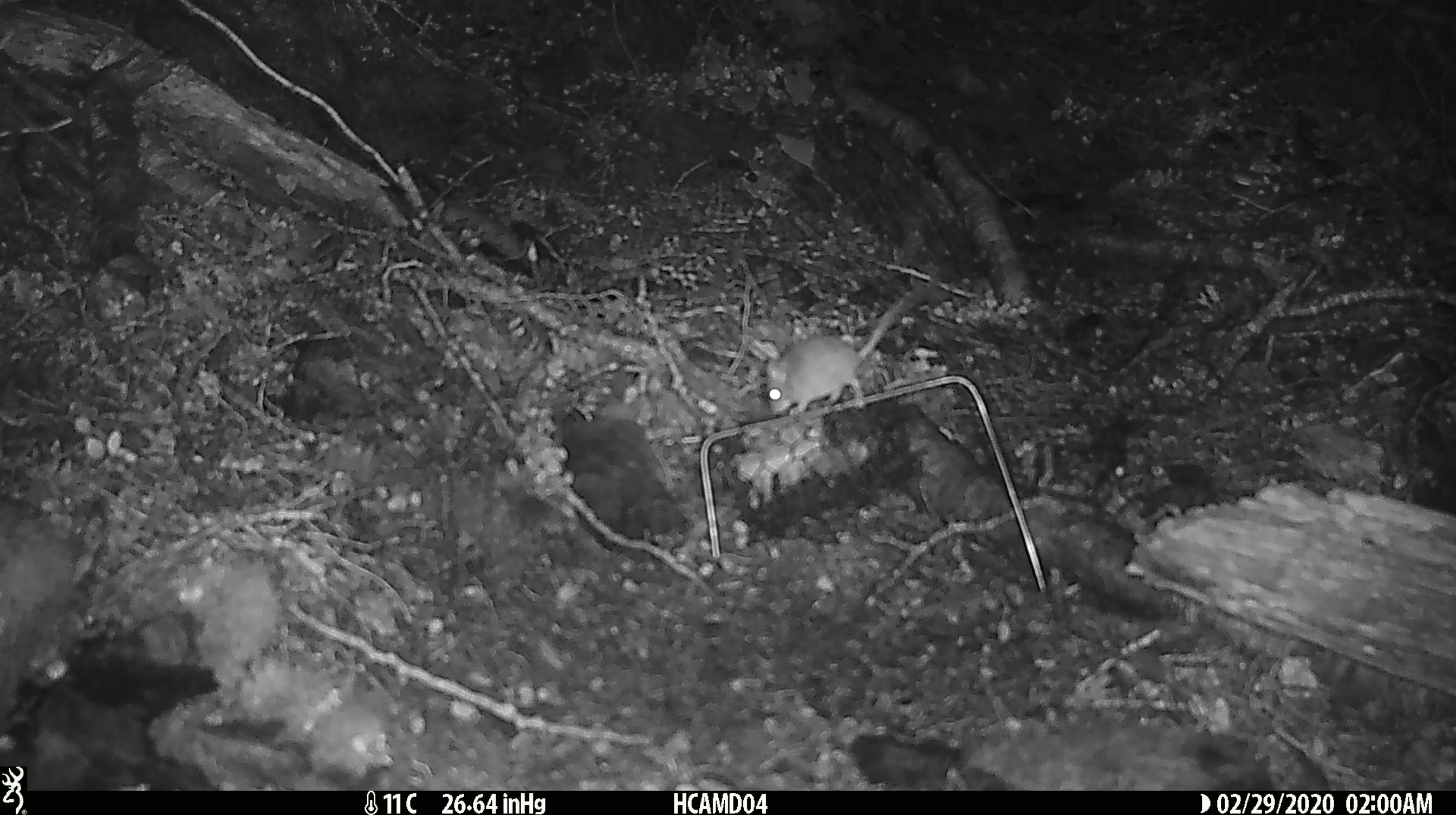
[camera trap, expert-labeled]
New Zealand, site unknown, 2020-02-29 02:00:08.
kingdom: Animalia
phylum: Chordata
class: Mammalia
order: Rodentia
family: Muridae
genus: Mus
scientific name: Mus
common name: mouse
Mouse (Mus).